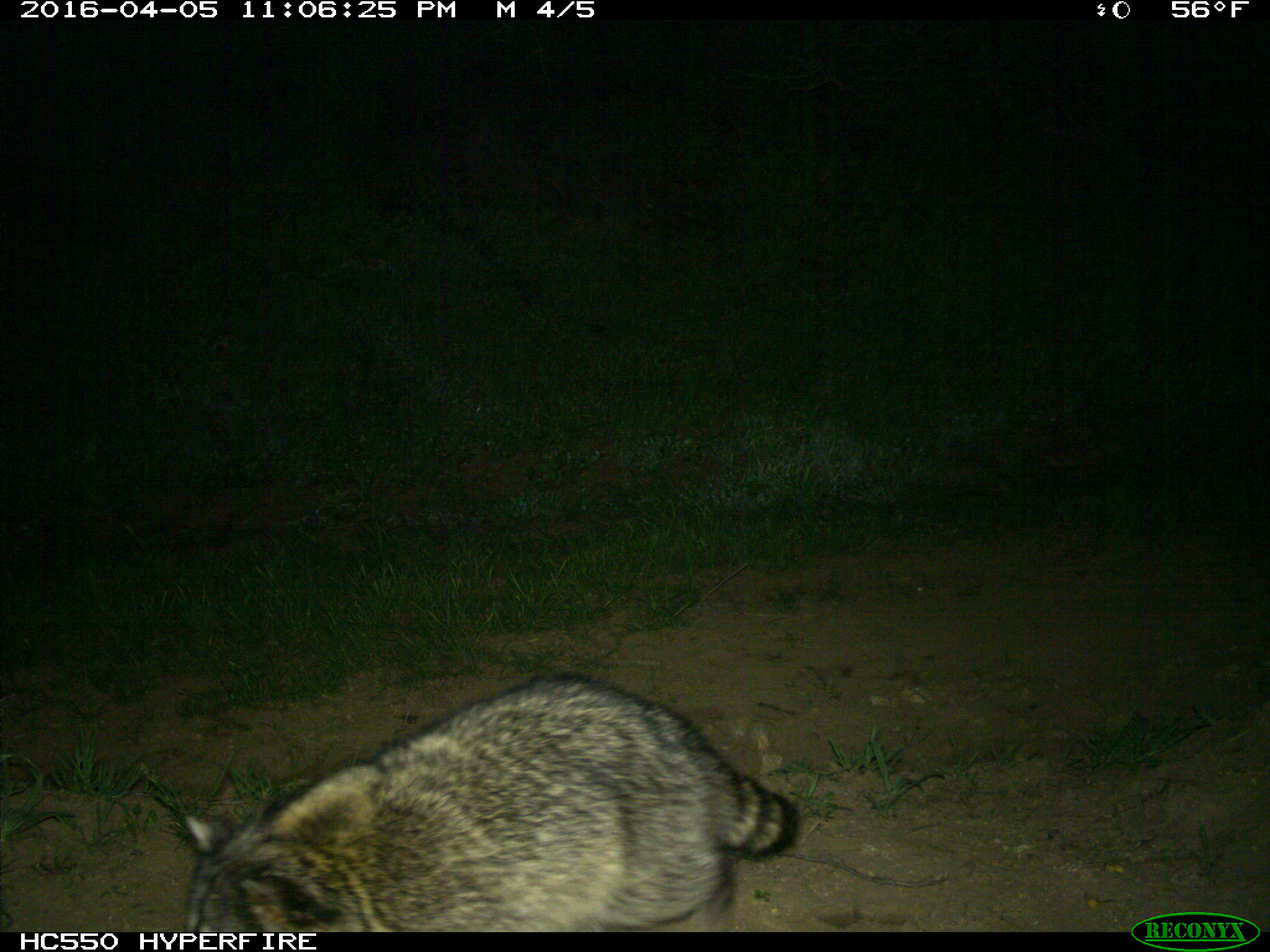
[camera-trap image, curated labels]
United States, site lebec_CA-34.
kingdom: Animalia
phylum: Chordata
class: Mammalia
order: Carnivora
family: Procyonidae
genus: Procyon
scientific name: Procyon lotor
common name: common raccoon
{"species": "Procyon lotor (common raccoon)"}